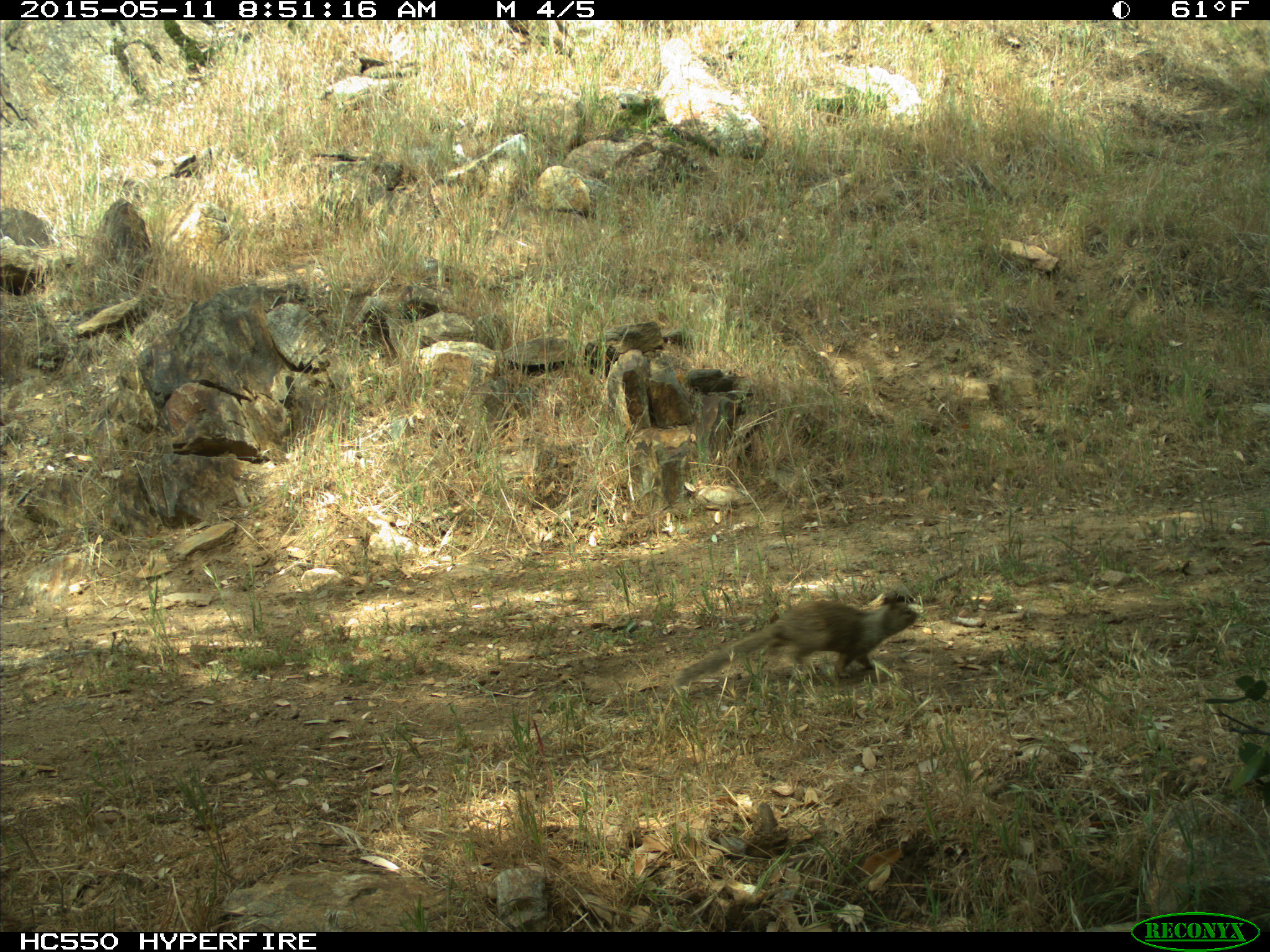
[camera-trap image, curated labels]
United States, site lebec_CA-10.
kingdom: Animalia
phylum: Chordata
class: Mammalia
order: Rodentia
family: Sciuridae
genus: Otospermophilus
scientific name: Otospermophilus beecheyi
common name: california ground squirrel